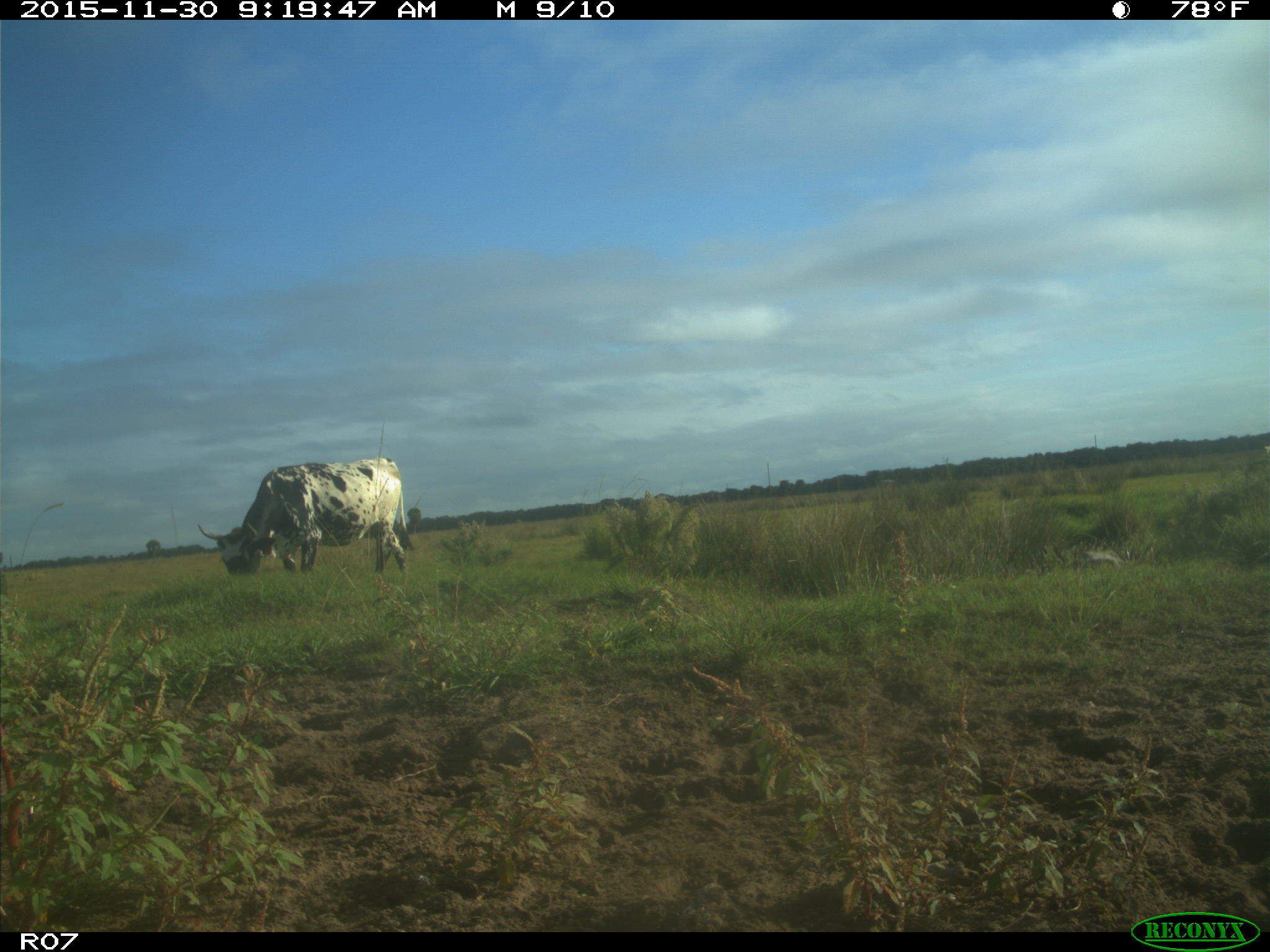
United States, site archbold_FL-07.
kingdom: Animalia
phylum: Chordata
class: Mammalia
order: Artiodactyla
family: Bovidae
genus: Bos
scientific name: Bos taurus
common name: domestic cow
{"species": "Bos taurus (domestic cow)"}